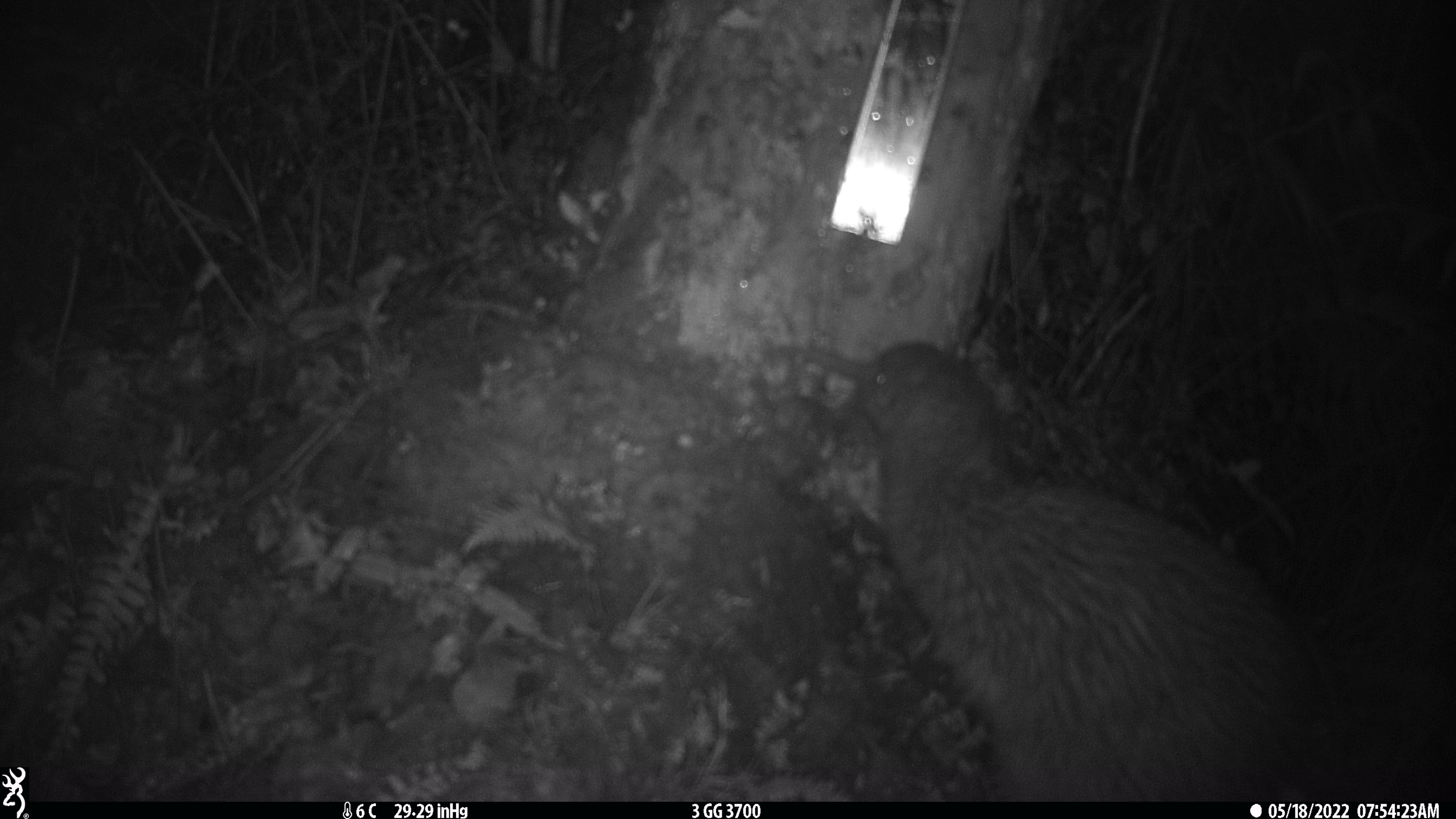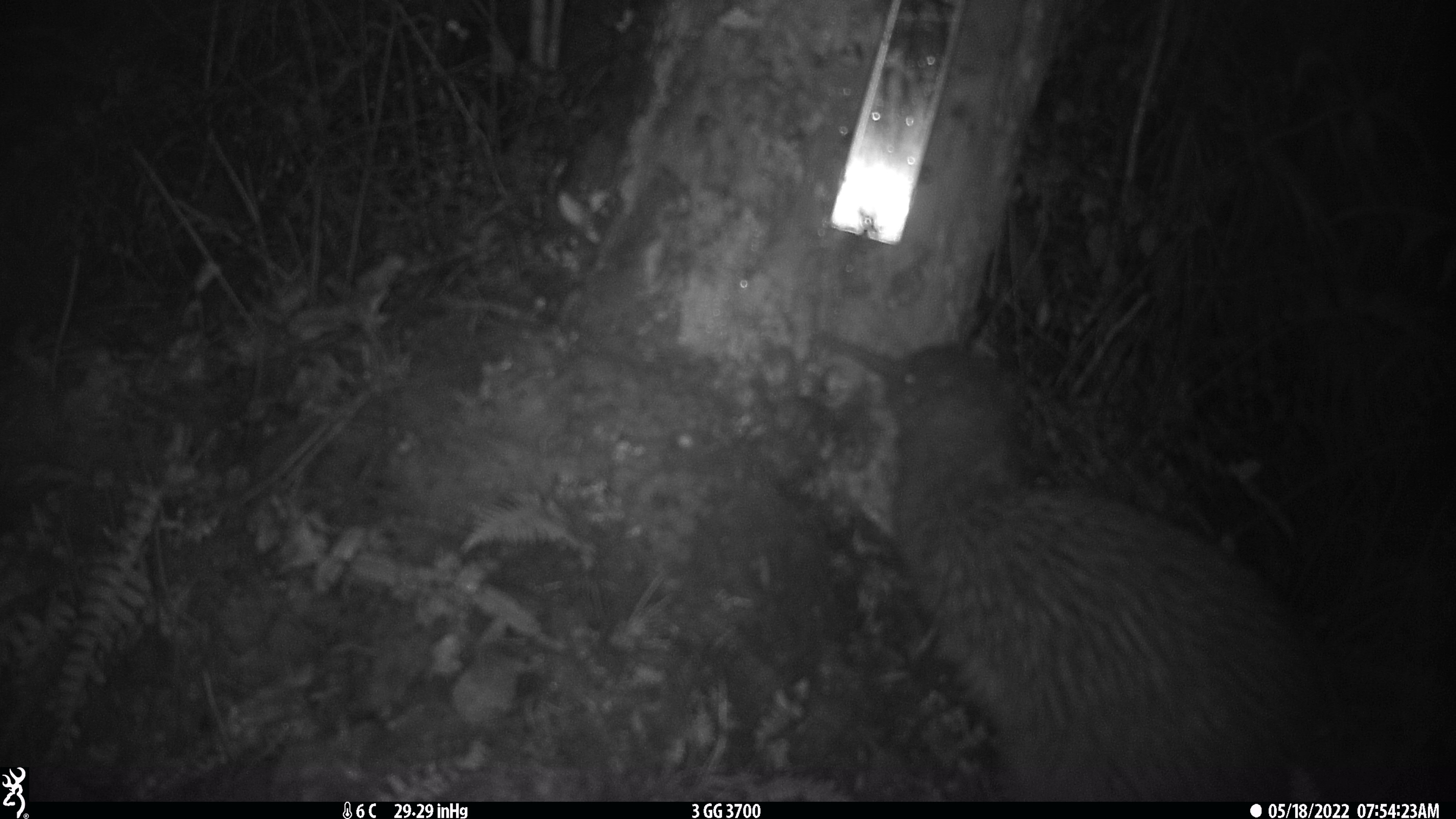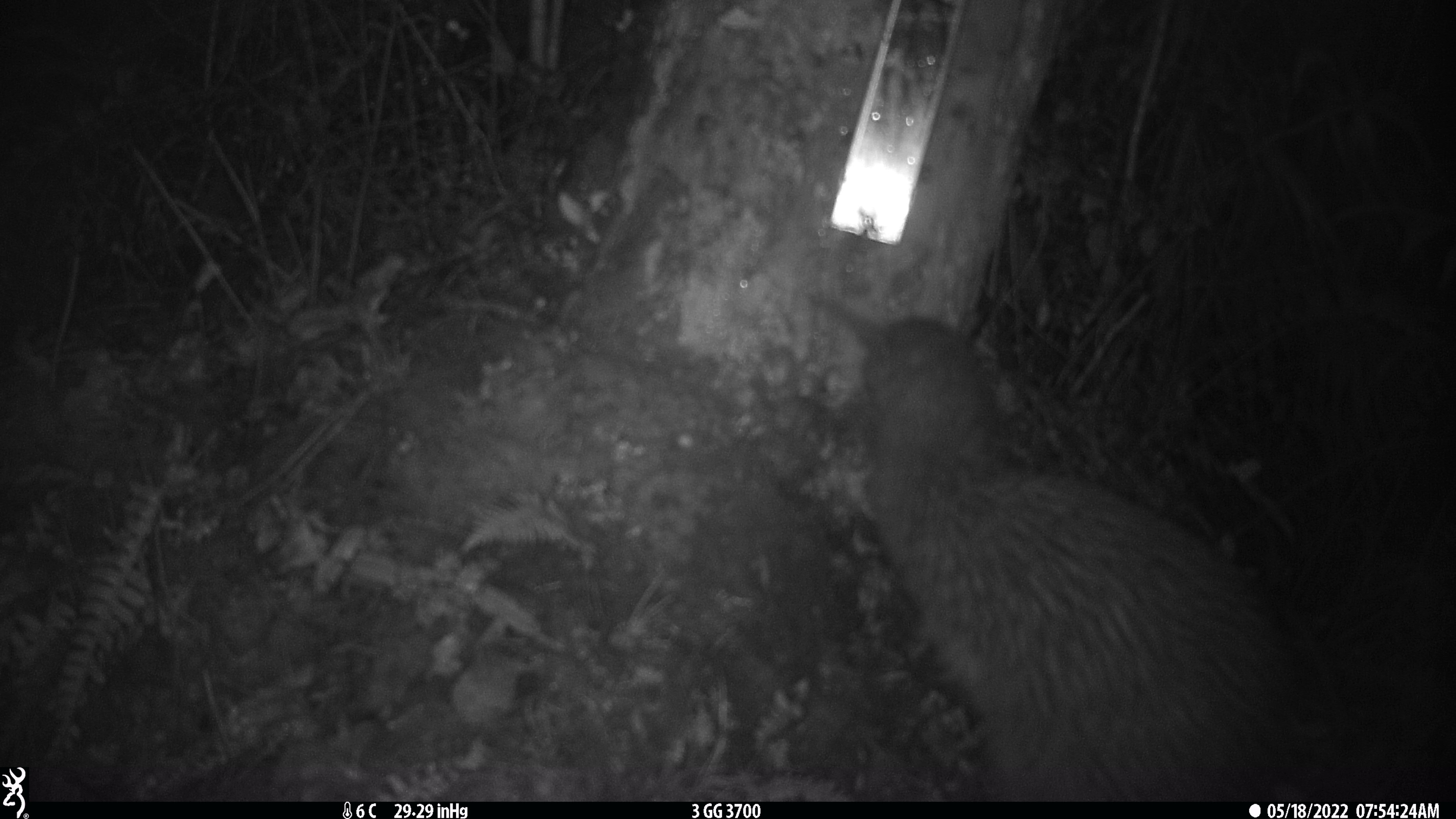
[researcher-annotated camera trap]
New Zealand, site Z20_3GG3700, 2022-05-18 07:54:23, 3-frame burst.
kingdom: Animalia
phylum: Chordata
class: Aves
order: Apterygiformes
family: Apterygidae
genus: Apteryx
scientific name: Apteryx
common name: kiwi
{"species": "kiwi (Apteryx)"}